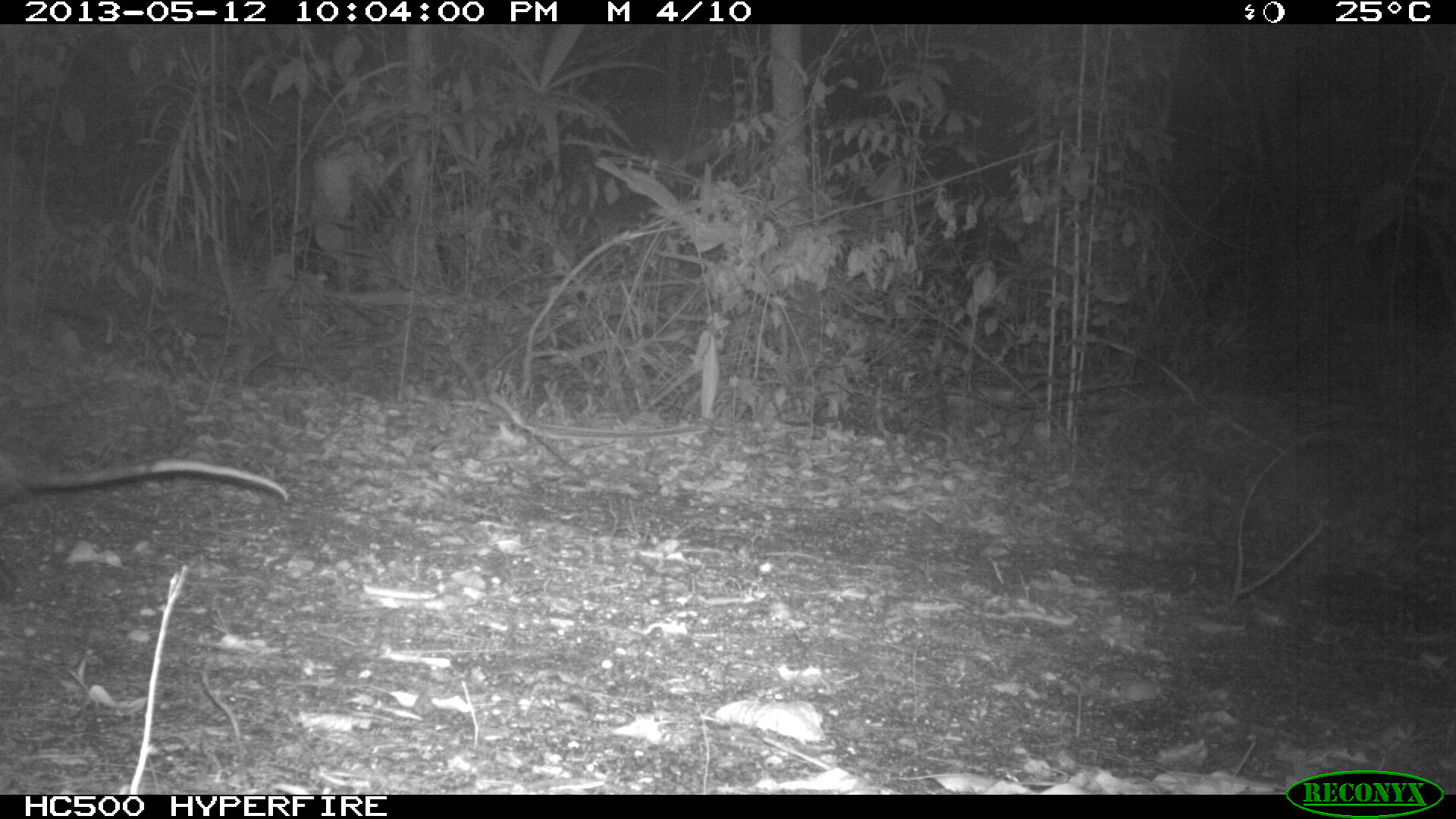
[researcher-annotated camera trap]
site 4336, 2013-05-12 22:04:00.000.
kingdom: Animalia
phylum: Chordata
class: Mammalia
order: Didelphimorphia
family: Didelphidae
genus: Didelphis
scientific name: Didelphis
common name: american opossums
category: didelphis sp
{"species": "didelphis sp (american opossums) (Didelphis)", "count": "1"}